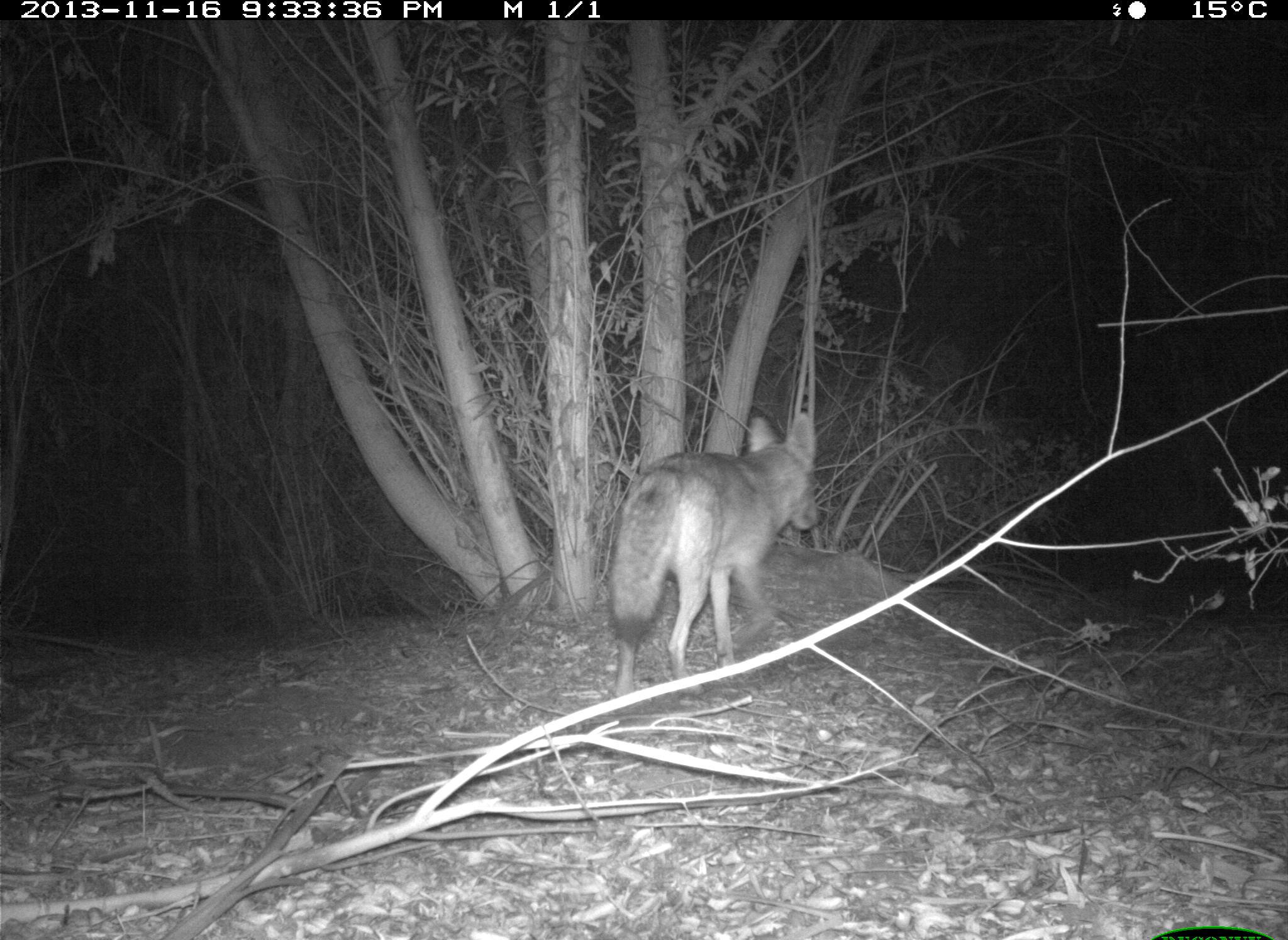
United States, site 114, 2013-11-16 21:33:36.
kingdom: Animalia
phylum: Chordata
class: Mammalia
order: Carnivora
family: Canidae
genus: Canis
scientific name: Canis latrans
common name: coyote